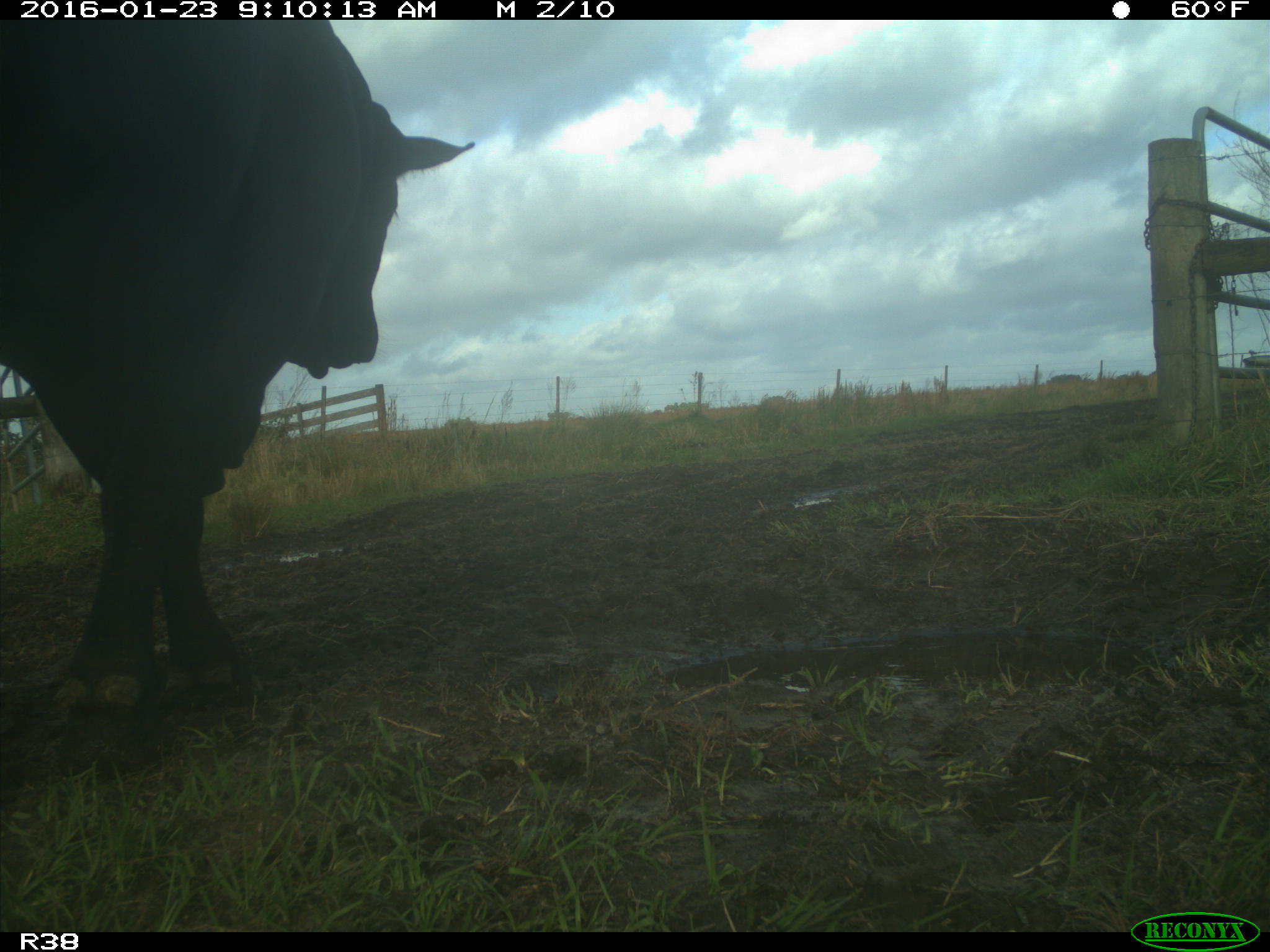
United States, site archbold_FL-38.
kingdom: Animalia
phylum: Chordata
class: Mammalia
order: Artiodactyla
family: Bovidae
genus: Bos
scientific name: Bos taurus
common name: domestic cow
Bos taurus (domestic cow).